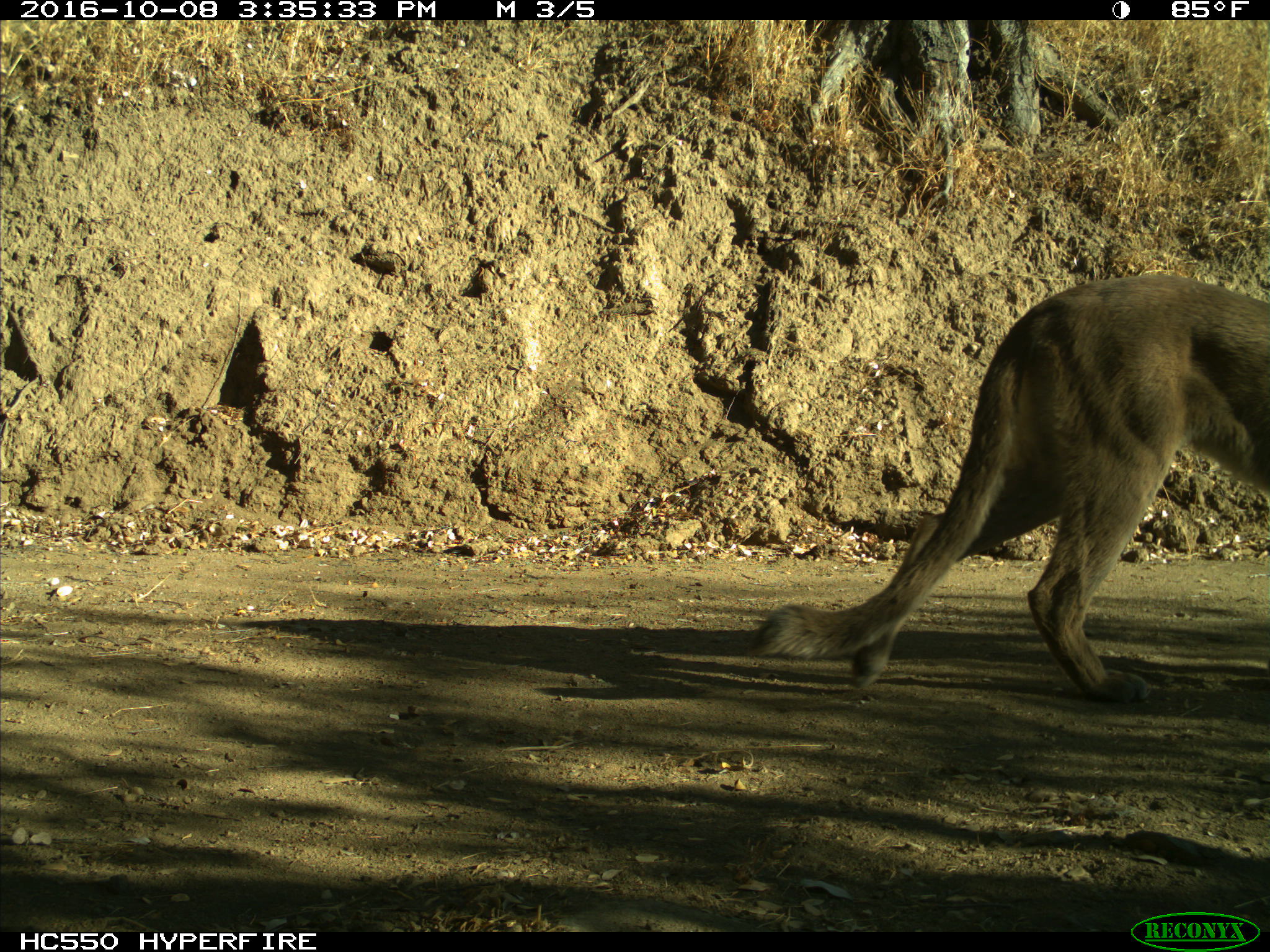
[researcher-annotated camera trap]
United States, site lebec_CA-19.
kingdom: Animalia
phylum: Chordata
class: Mammalia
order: Carnivora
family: Felidae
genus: Puma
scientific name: Puma concolor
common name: mountain lion